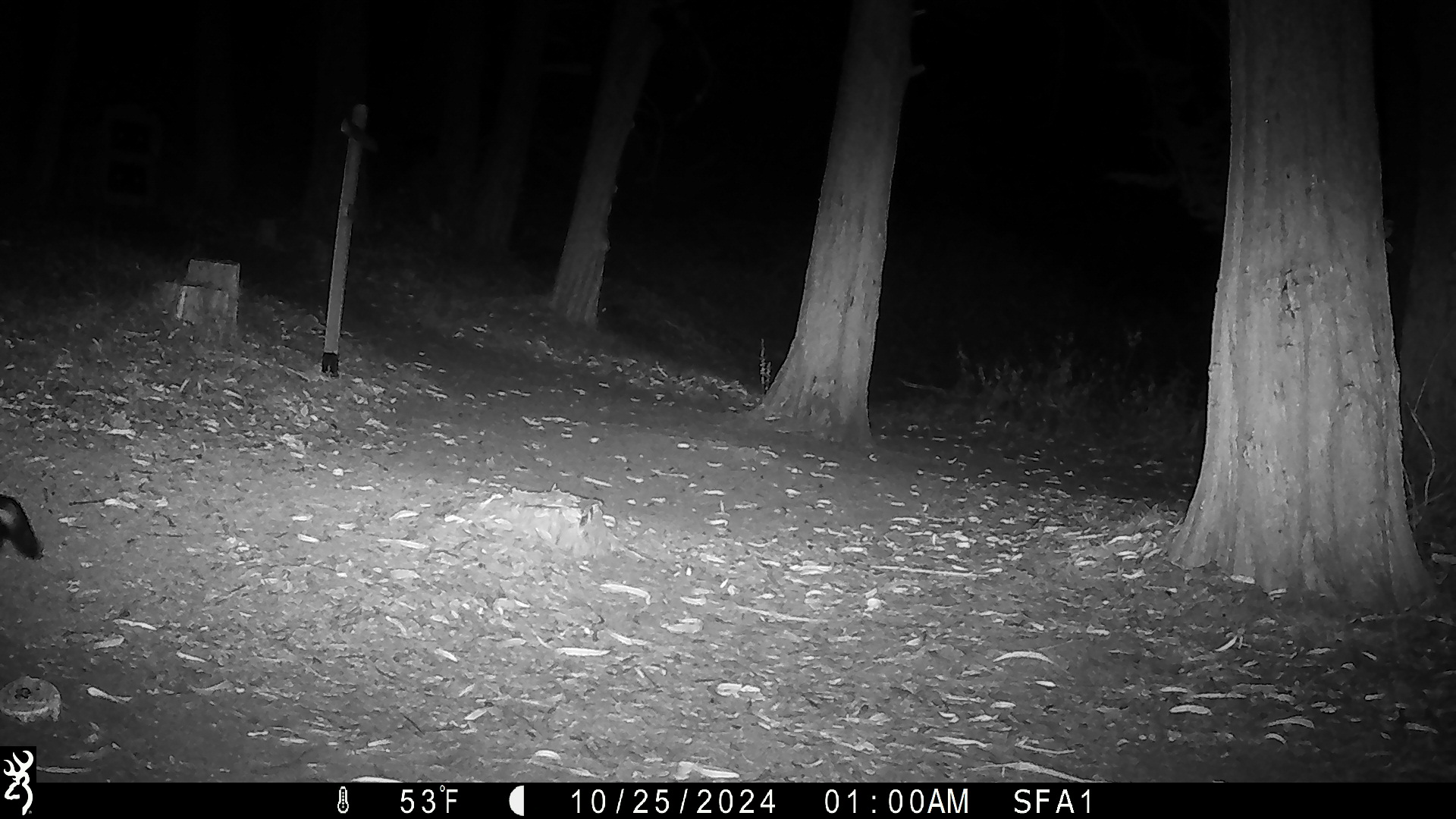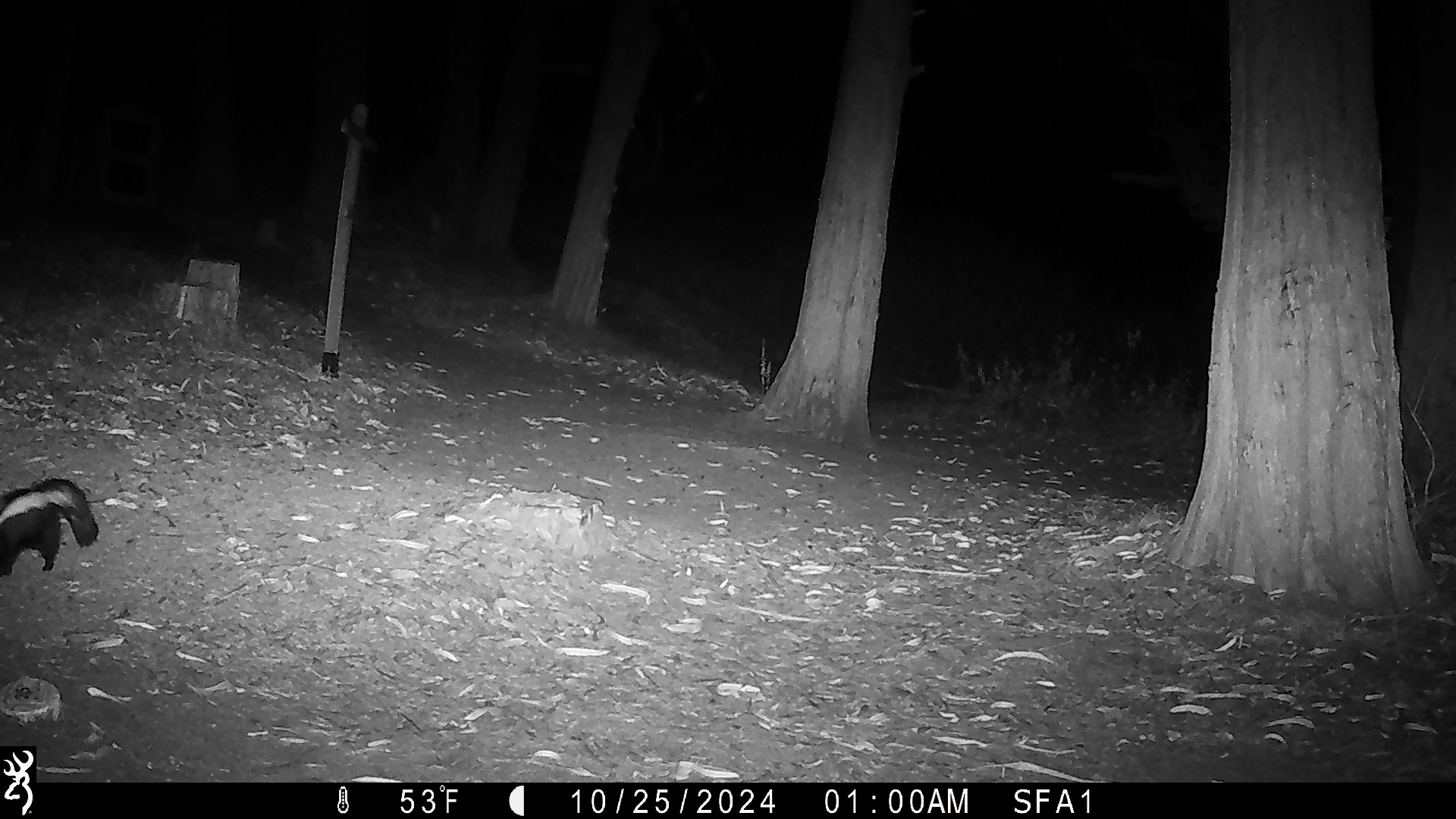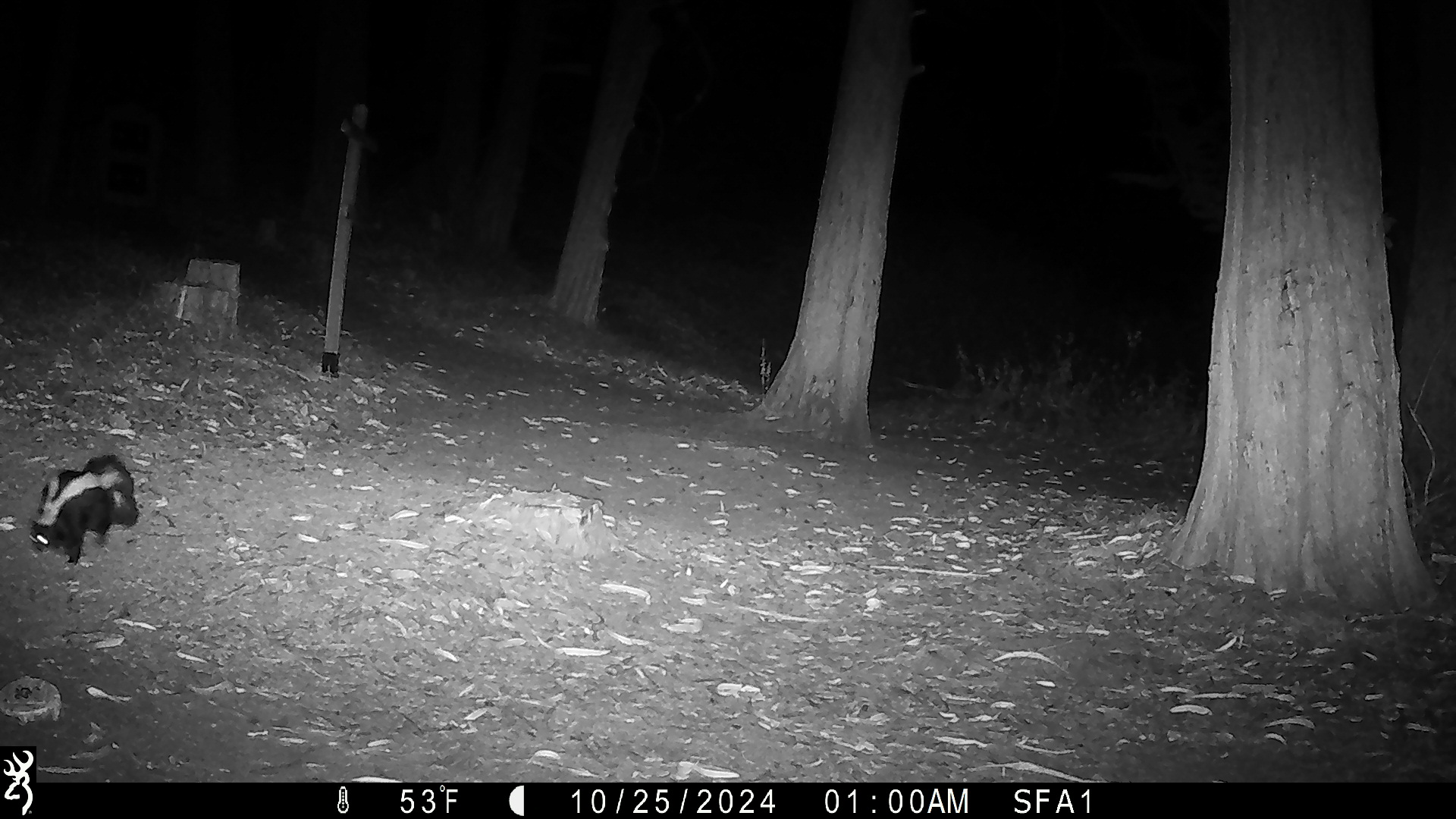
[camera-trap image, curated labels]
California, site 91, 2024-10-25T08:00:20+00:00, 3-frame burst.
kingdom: Animalia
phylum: Chordata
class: Mammalia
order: Carnivora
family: Mephitidae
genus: Mephitis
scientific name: Mephitis mephitis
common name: striped skunk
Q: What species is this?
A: Striped skunk (Mephitis mephitis).